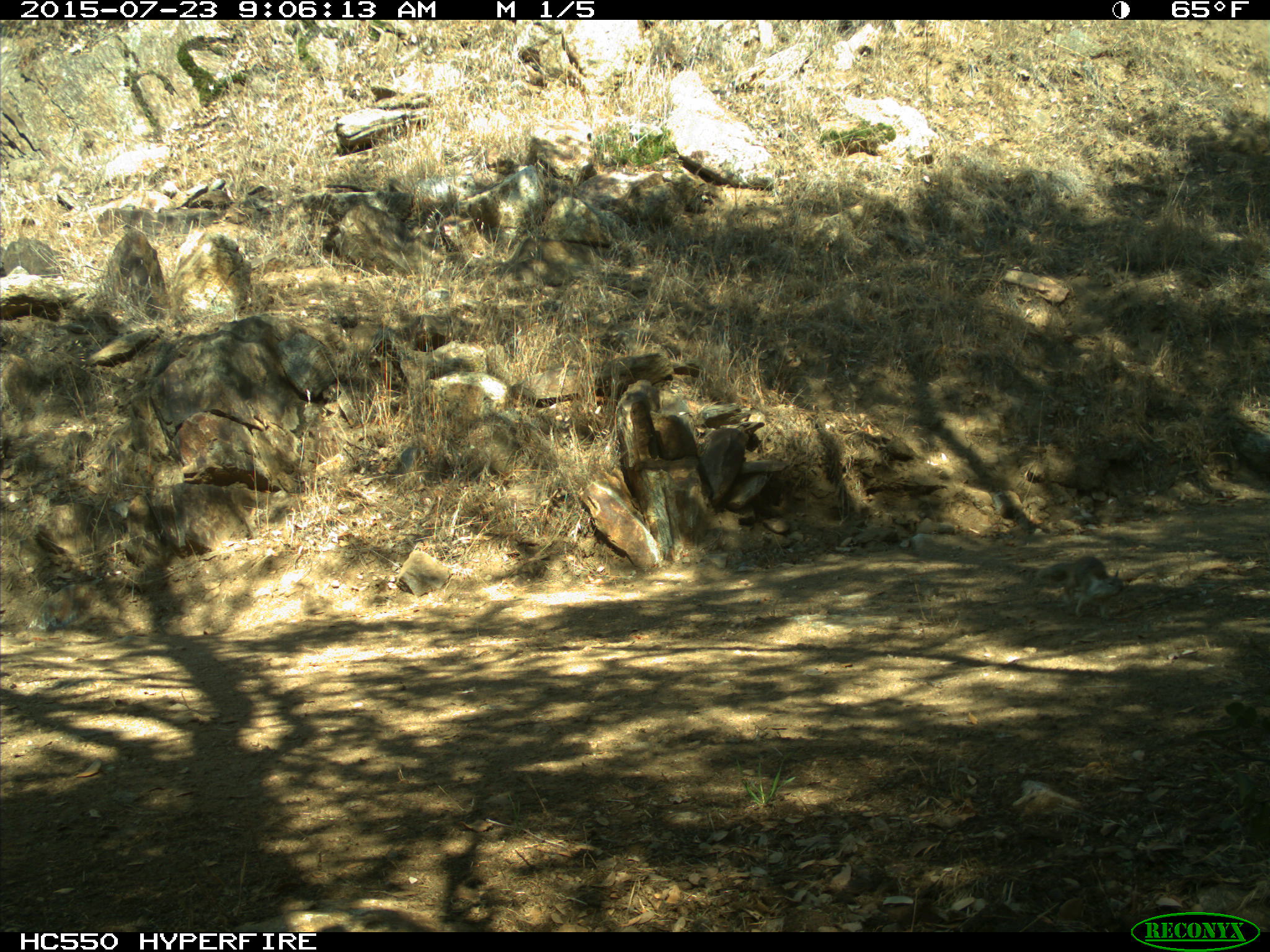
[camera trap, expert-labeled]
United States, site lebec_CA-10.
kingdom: Animalia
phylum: Chordata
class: Mammalia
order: Rodentia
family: Sciuridae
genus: Otospermophilus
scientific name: Otospermophilus beecheyi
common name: california ground squirrel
Otospermophilus beecheyi (california ground squirrel).